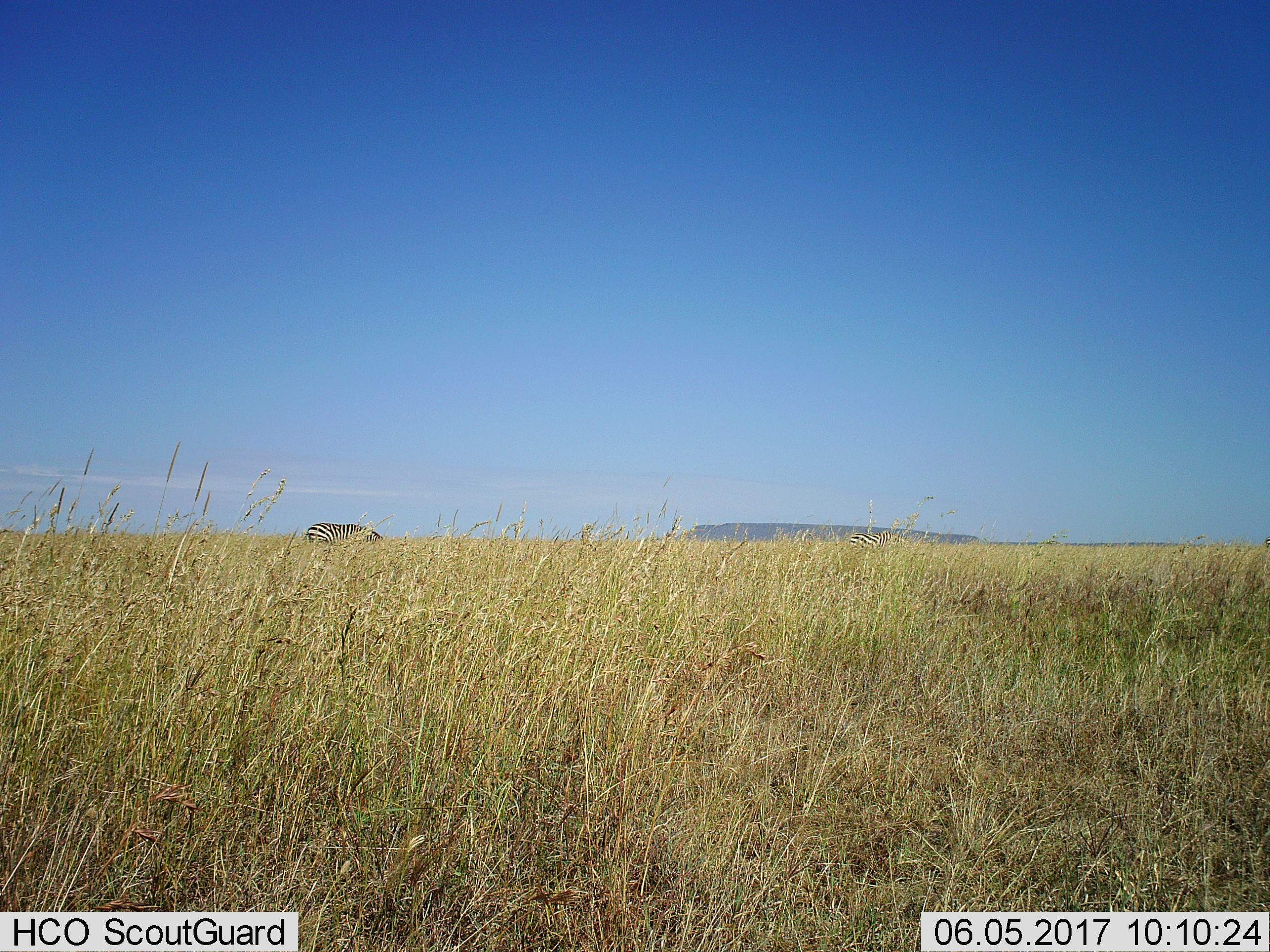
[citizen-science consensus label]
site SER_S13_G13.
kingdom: Animalia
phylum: Chordata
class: Mammalia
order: Perissodactyla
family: Equidae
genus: Equus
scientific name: Equus quagga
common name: plains zebra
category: zebraplains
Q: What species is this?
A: Zebraplains (plains zebra) (Equus quagga).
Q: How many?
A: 2.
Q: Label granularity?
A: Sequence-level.